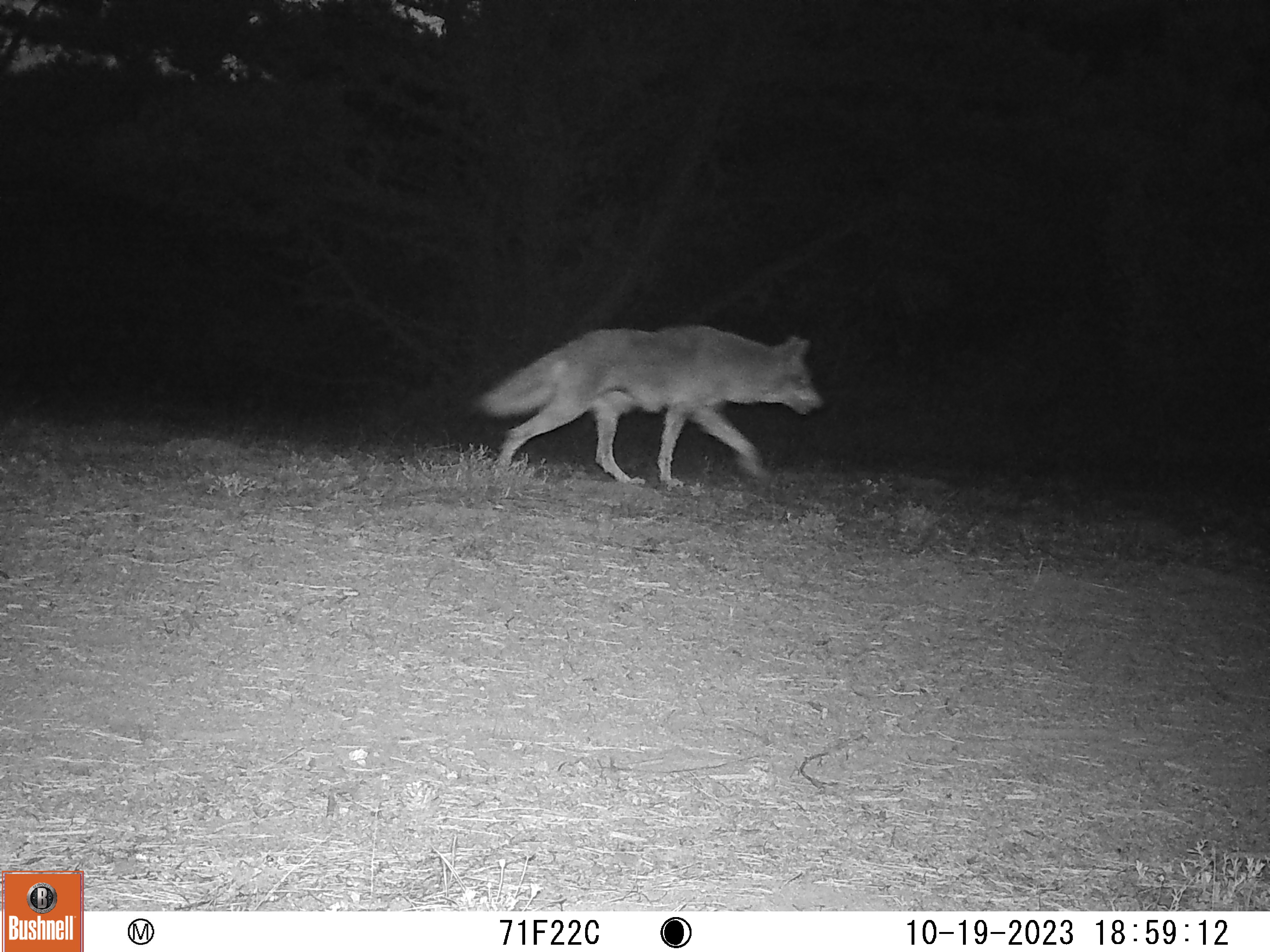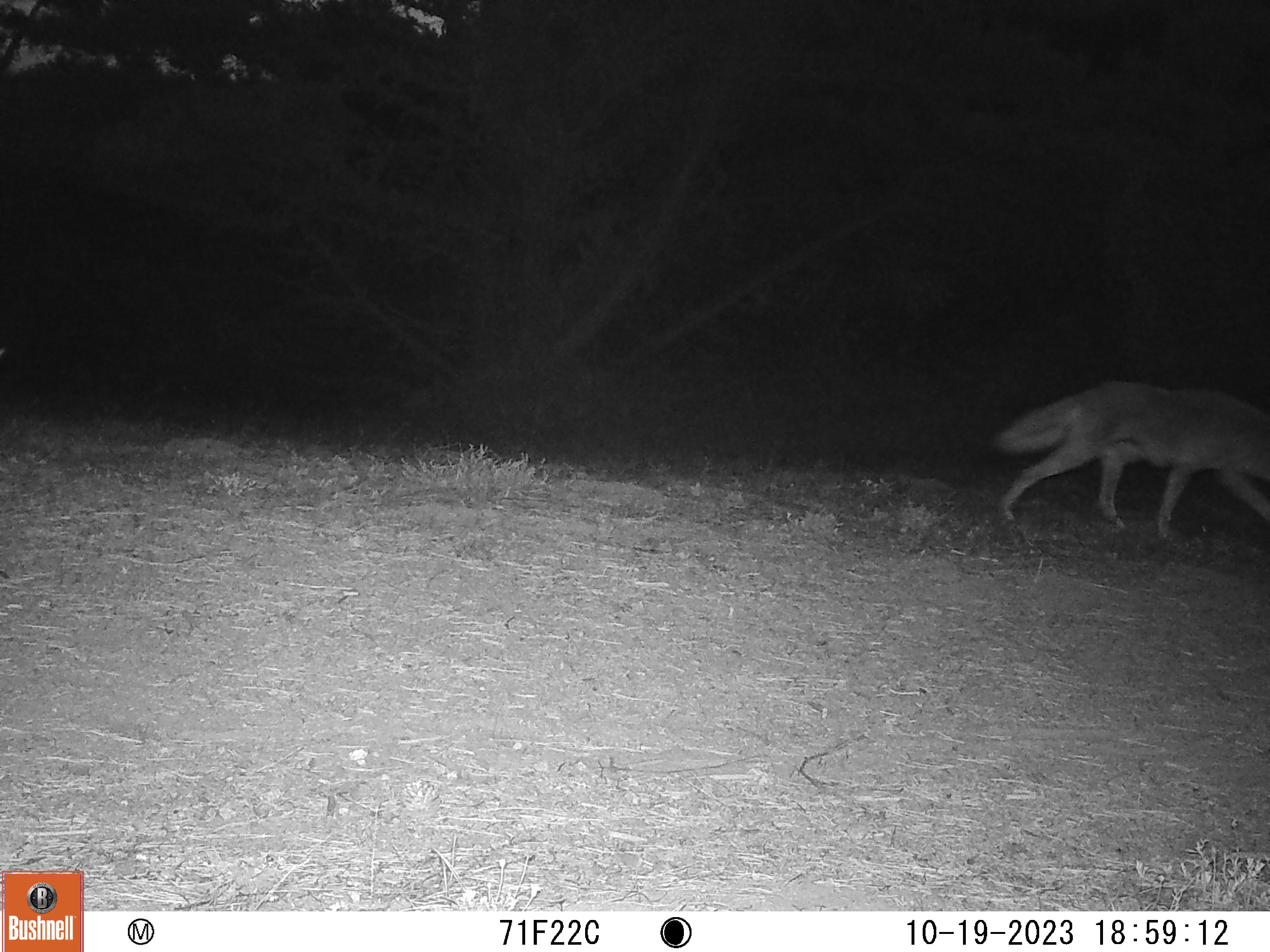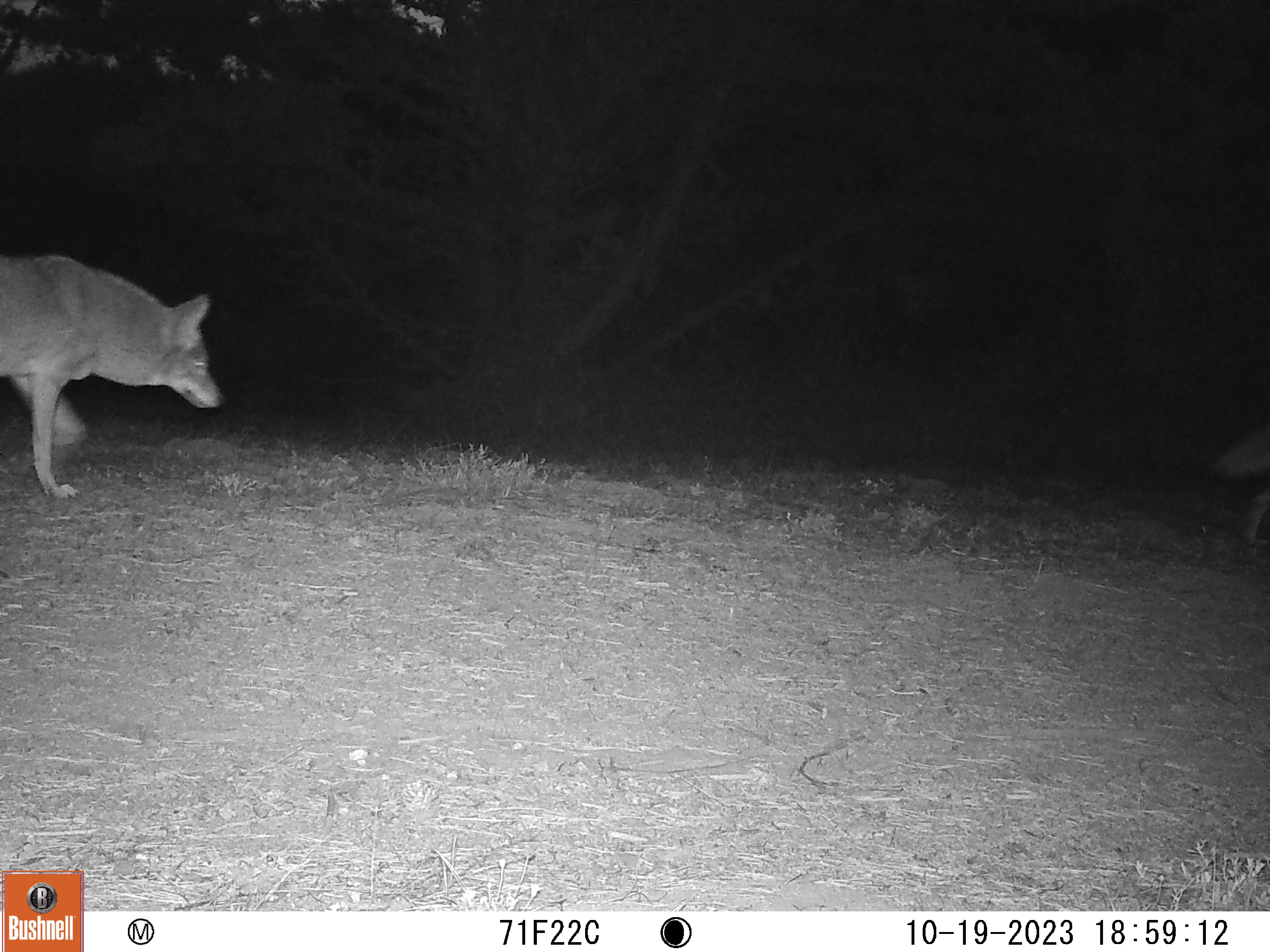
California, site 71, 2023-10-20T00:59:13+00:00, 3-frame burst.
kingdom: Animalia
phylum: Chordata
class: Mammalia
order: Carnivora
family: Canidae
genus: Canis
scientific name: Canis latrans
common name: coyote